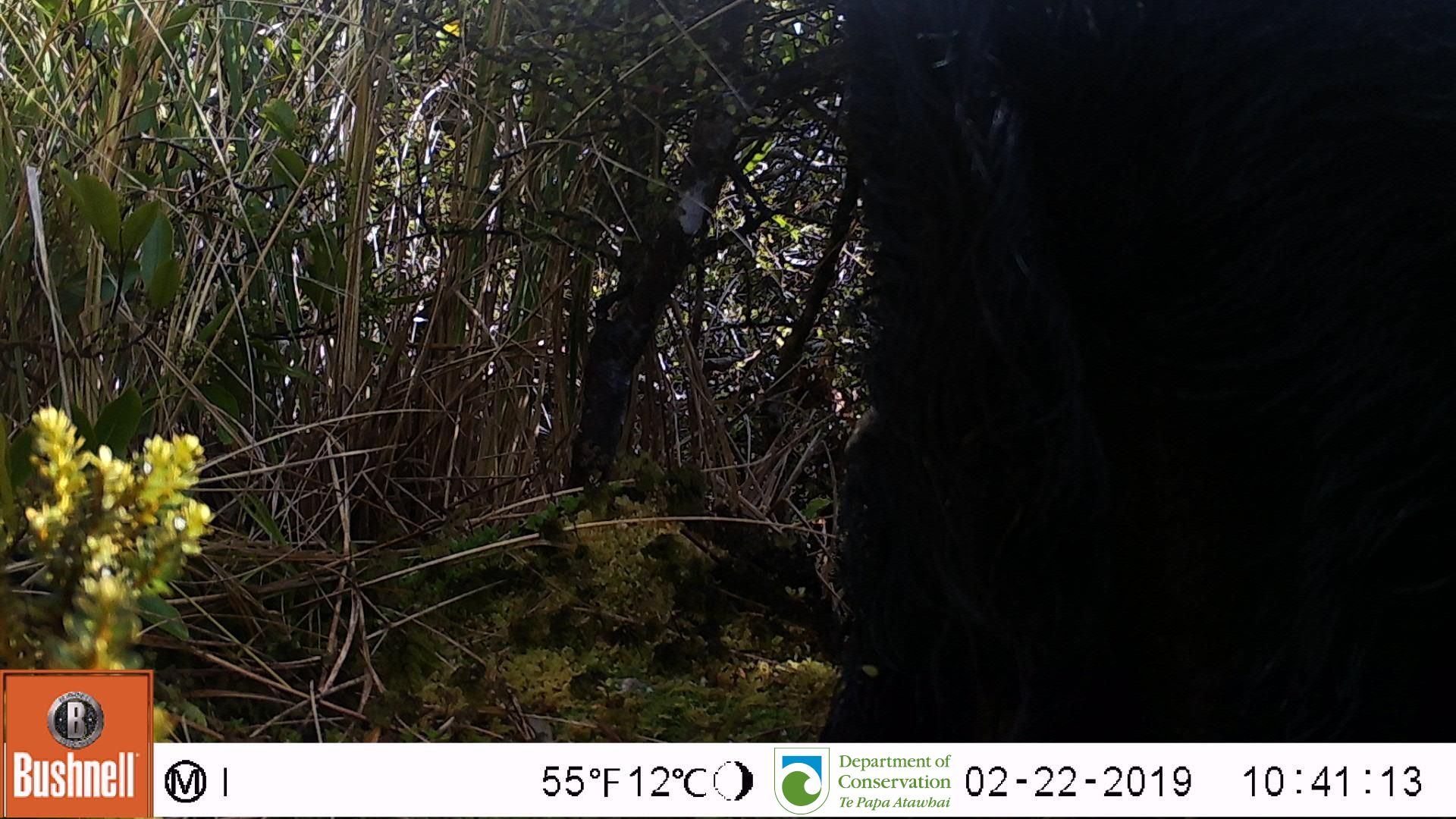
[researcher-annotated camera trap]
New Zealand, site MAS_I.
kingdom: Animalia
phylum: Chordata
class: Mammalia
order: Artiodactyla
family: Suidae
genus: Sus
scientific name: Sus scrofa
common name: pig